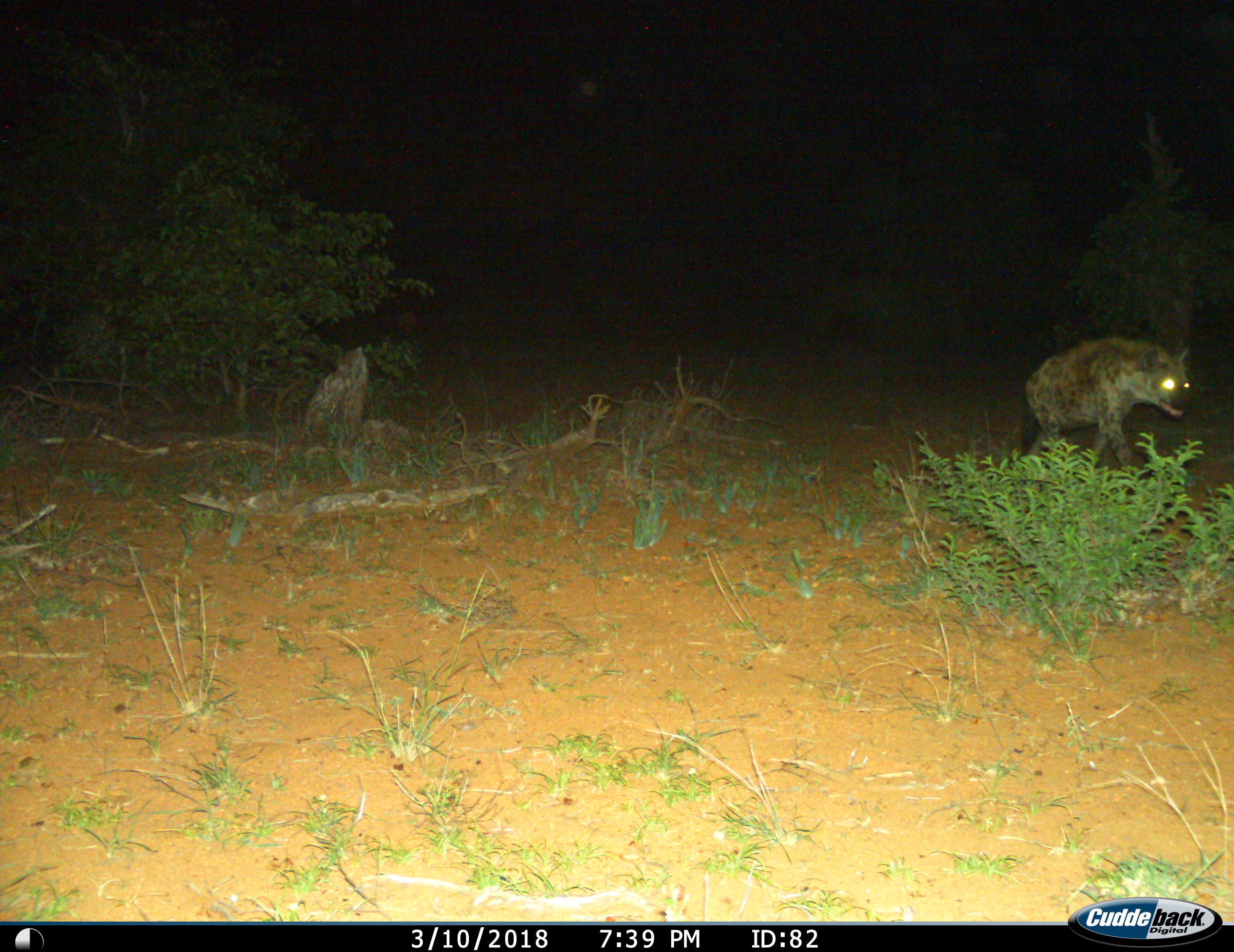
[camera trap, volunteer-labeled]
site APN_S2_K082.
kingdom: Animalia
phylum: Chordata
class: Mammalia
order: Carnivora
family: Hyaenidae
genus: Crocuta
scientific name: Crocuta crocuta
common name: spotted hyena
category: hyenaspotted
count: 1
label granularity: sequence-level